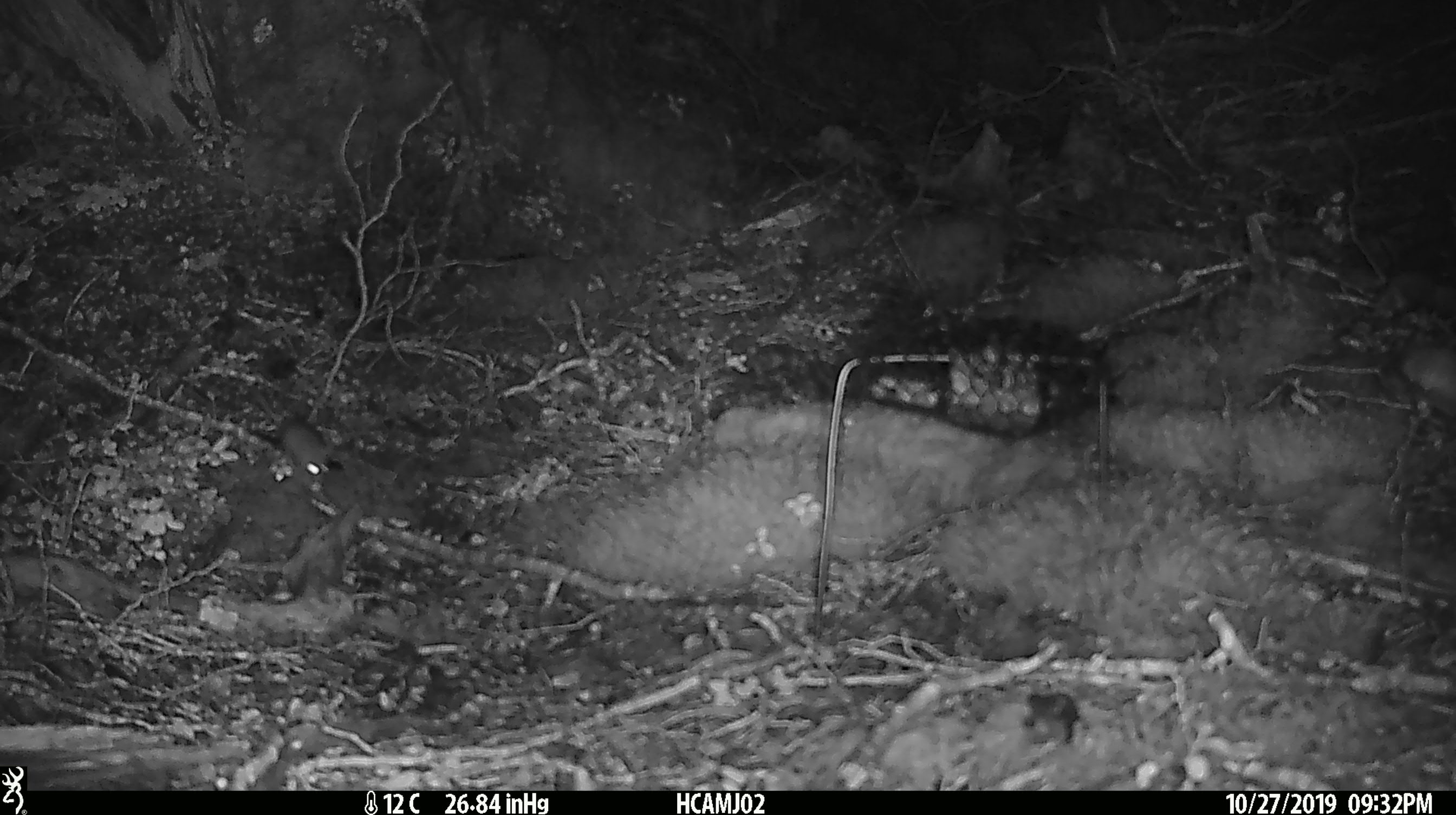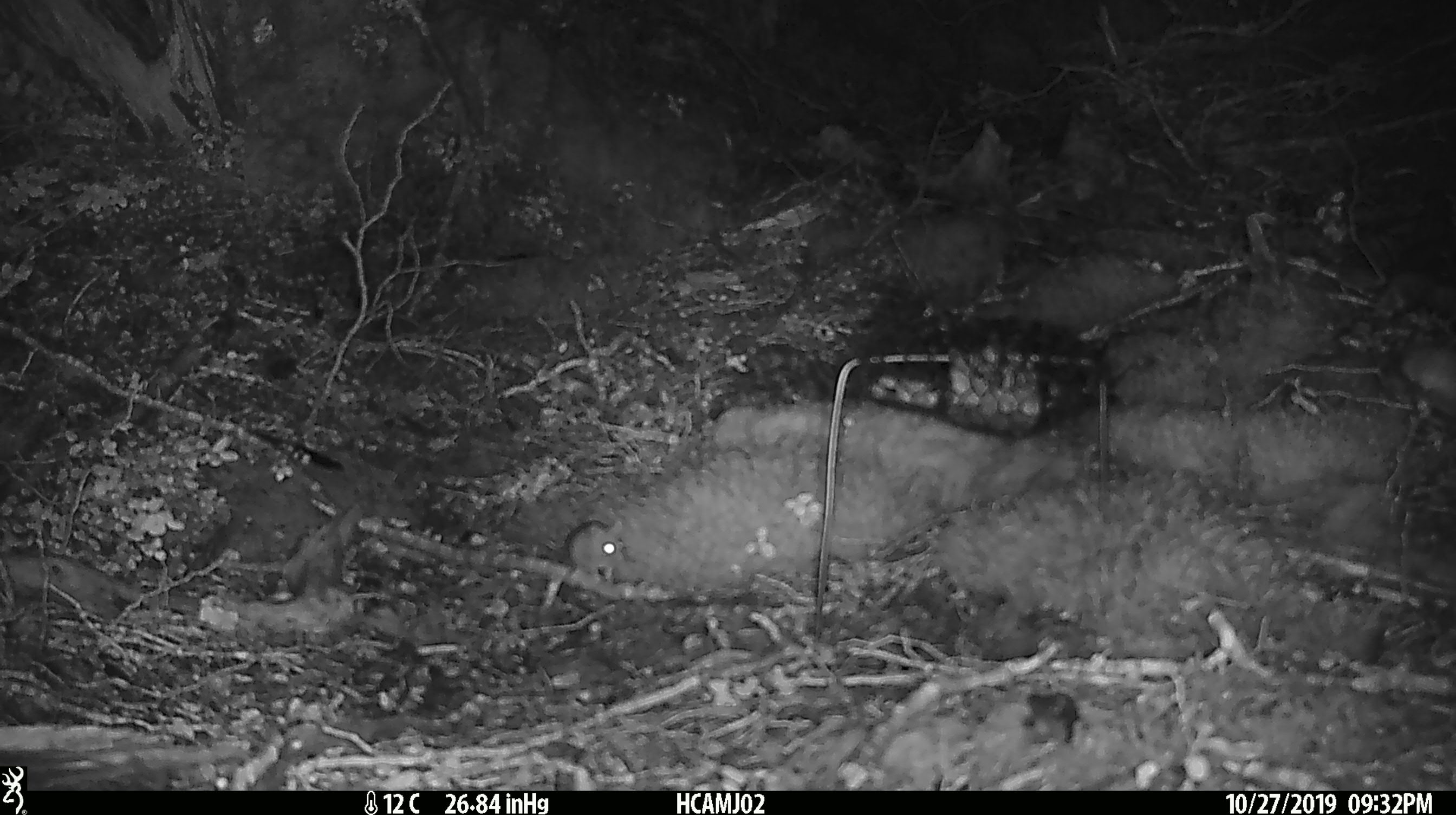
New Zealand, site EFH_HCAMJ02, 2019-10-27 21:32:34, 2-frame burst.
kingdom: Animalia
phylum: Chordata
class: Mammalia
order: Rodentia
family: Muridae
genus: Mus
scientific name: Mus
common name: mouse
Mouse (Mus).